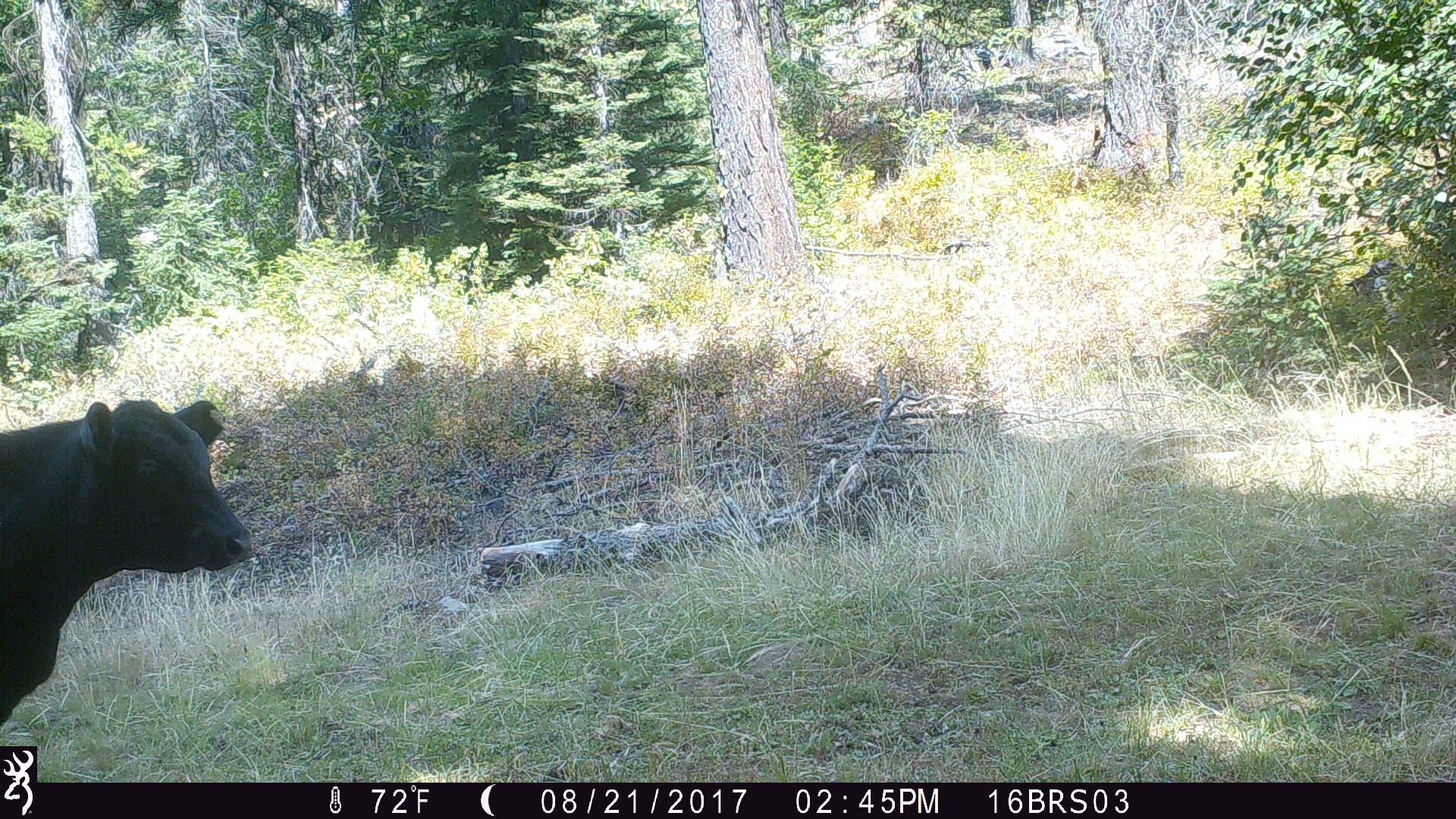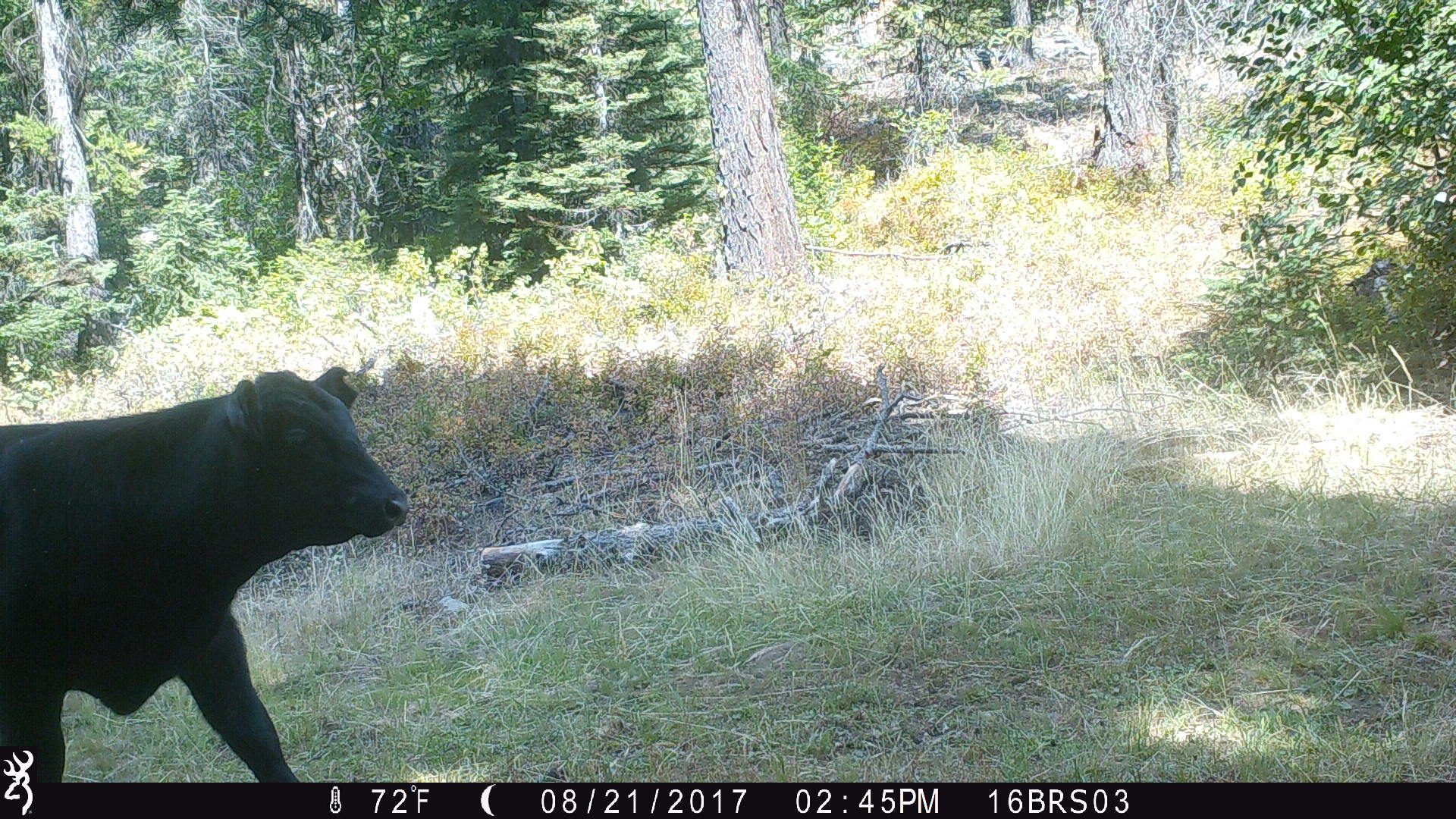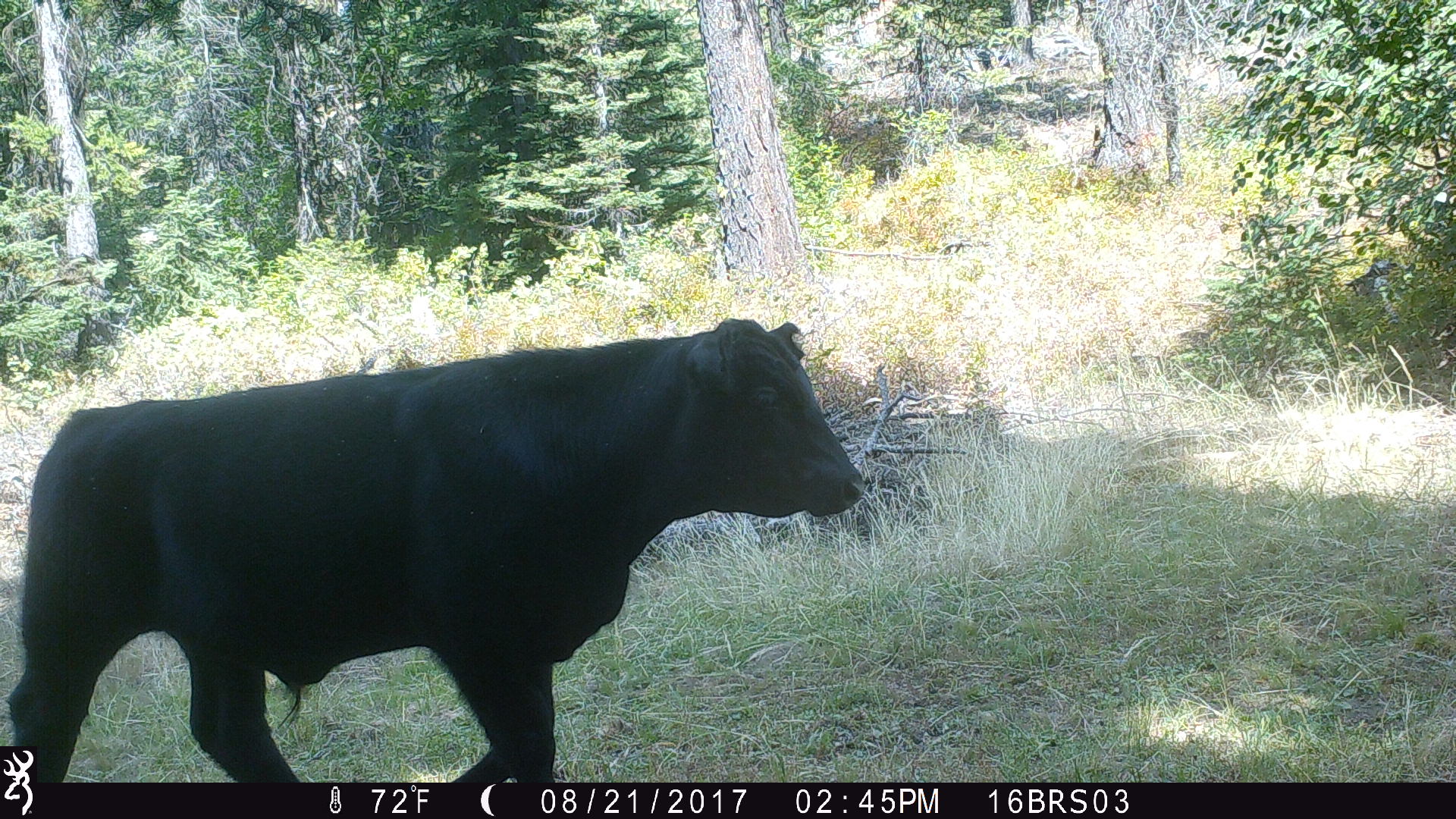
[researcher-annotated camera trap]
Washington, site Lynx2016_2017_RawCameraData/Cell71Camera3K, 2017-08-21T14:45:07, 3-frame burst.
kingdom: Animalia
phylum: Chordata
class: Mammalia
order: Artiodactyla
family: Bovidae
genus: Bos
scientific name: Bos taurus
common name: domestic cattle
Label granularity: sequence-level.